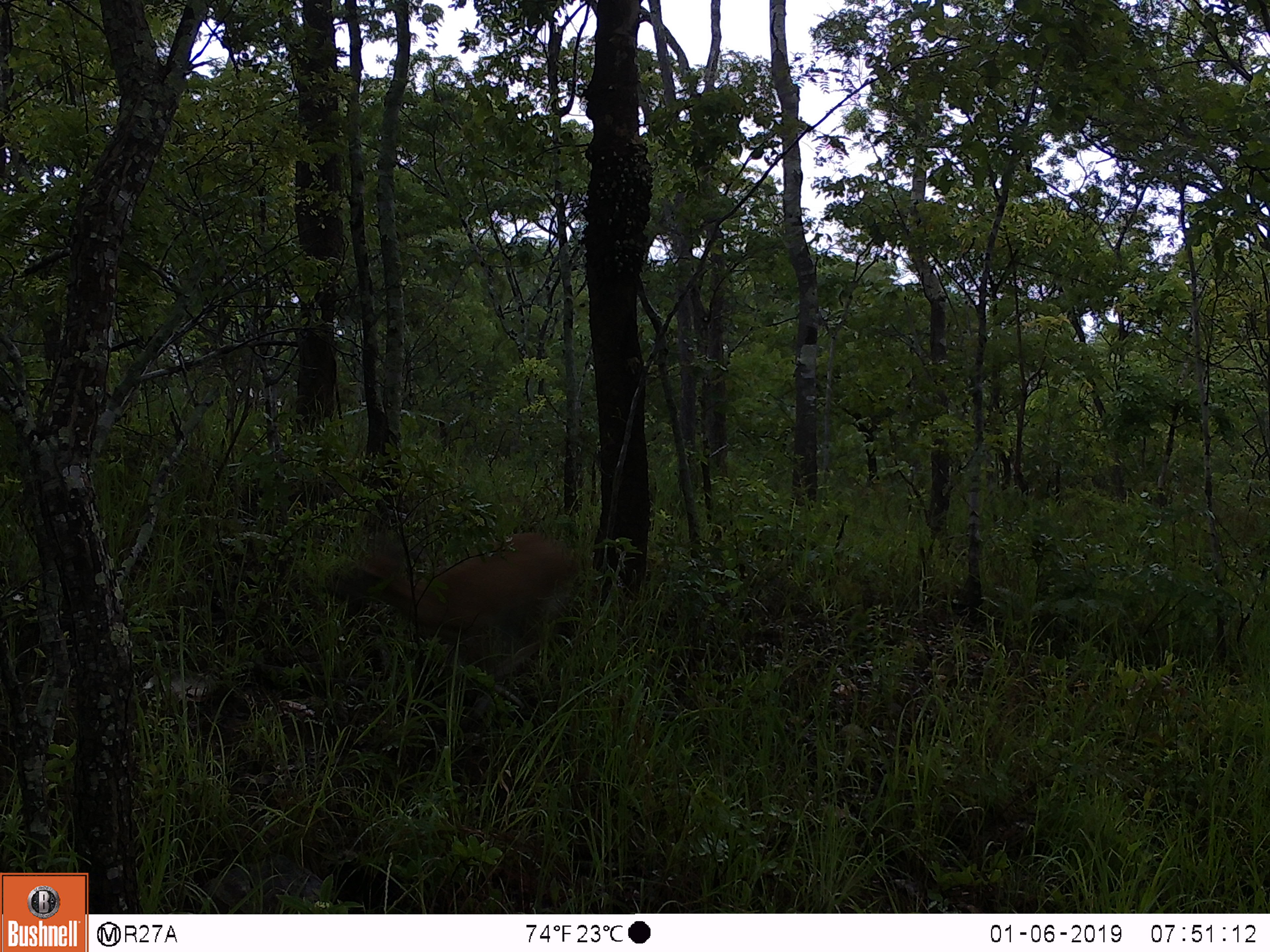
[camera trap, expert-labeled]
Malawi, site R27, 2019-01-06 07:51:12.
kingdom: Animalia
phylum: Chordata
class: Mammalia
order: Artiodactyla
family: Bovidae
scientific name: Antilopinae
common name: small antelope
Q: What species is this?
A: Small antelope (Antilopinae).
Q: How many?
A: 1.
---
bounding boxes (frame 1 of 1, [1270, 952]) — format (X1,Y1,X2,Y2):
small antelope: (315,519,595,721)